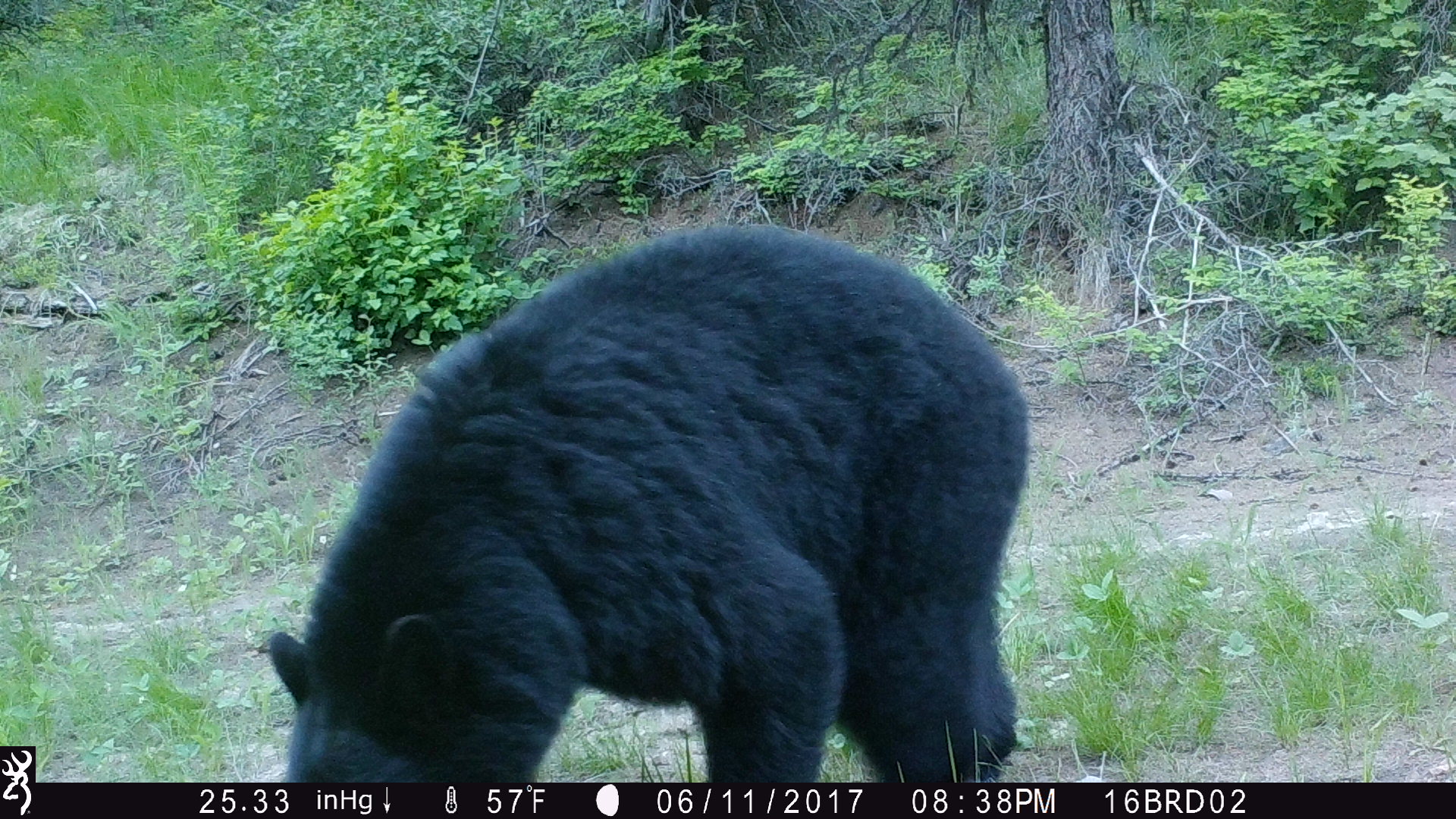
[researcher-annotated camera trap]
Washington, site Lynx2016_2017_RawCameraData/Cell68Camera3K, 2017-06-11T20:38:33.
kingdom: Animalia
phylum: Chordata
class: Mammalia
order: Carnivora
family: Ursidae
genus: Ursus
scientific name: Ursus americanus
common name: american black bear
Ursus americanus (american black bear). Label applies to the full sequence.